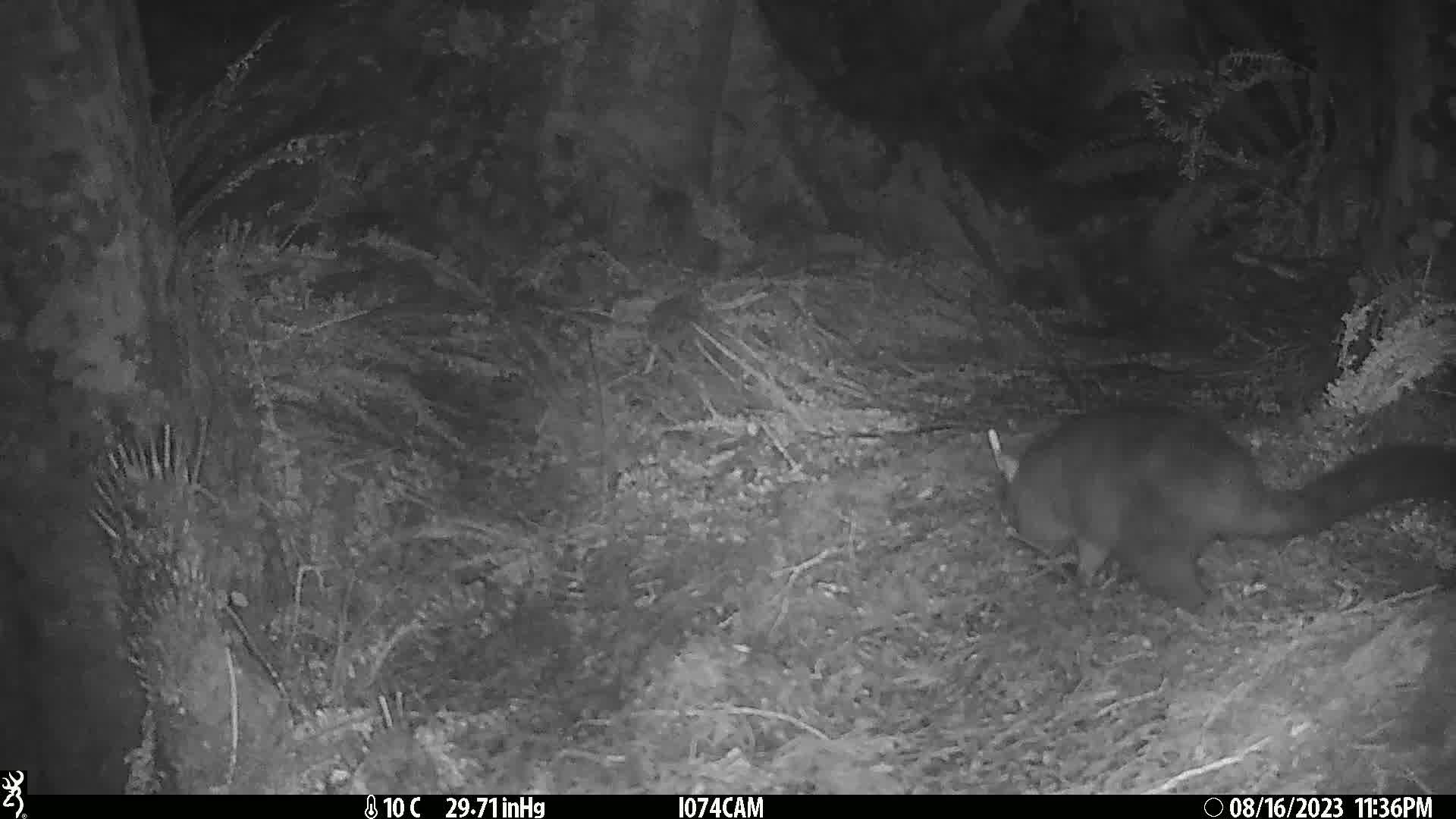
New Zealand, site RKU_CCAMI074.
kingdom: Animalia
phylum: Chordata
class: Mammalia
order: Diprotodontia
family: Phalangeridae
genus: Trichosurus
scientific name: Trichosurus vulpecula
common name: common brushtail possum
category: possum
Possum (common brushtail possum) (Trichosurus vulpecula).